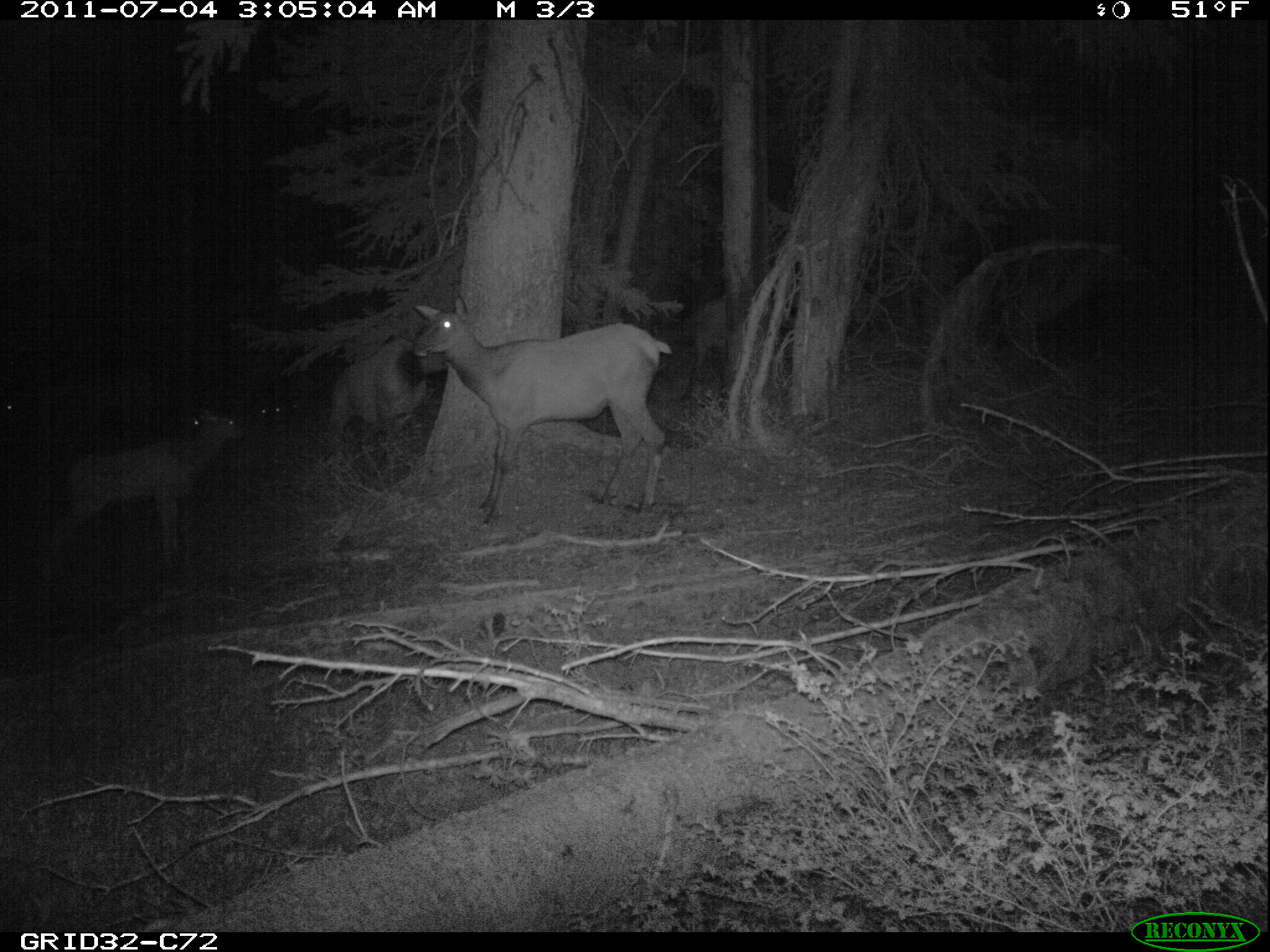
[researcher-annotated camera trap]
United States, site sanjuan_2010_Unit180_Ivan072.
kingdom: Animalia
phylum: Chordata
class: Mammalia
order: Artiodactyla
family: Cervidae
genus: Cervus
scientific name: Cervus elaphus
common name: red deer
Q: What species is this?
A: Cervus elaphus (red deer).